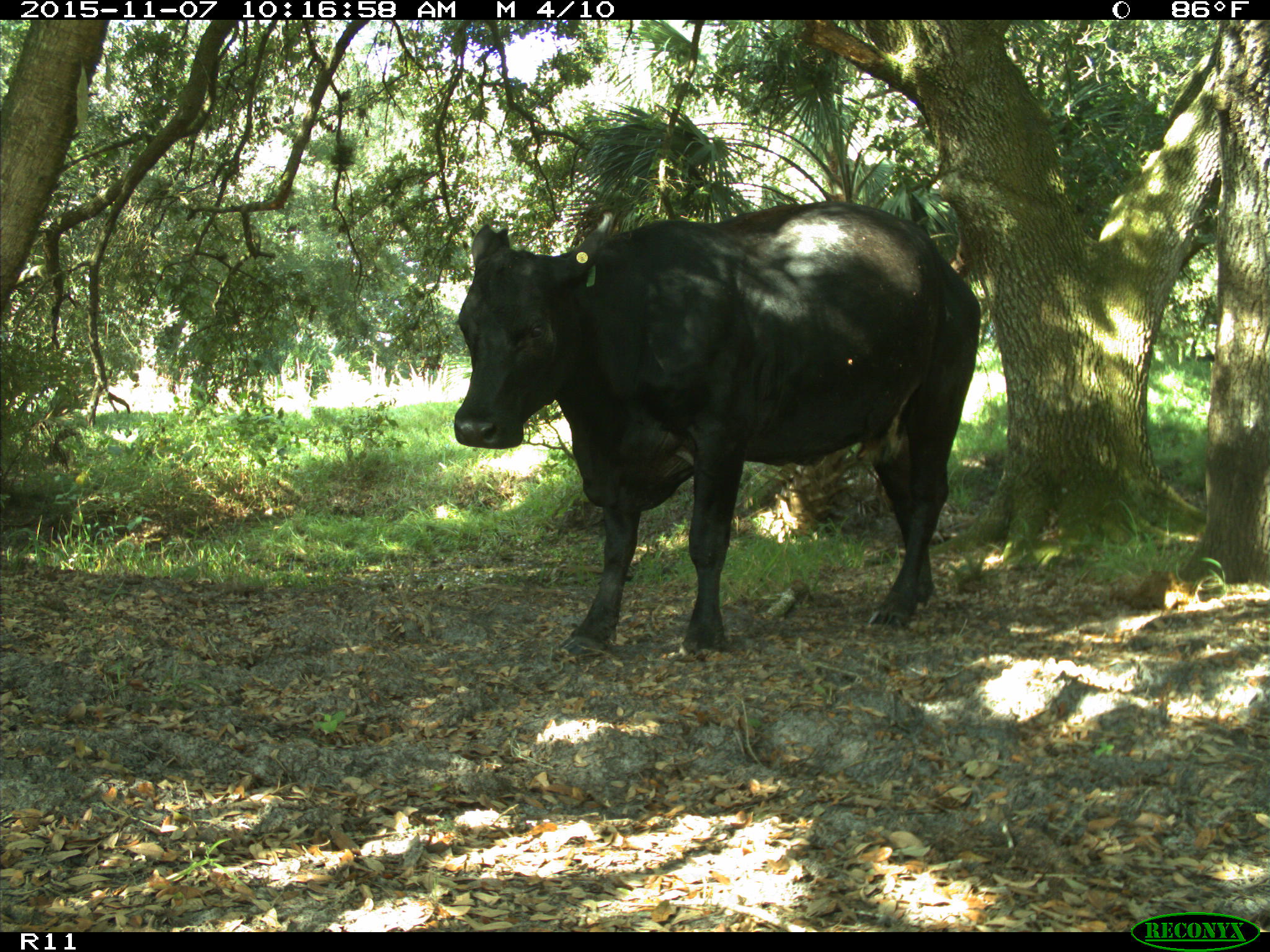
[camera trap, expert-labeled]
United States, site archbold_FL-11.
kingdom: Animalia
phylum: Chordata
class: Mammalia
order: Artiodactyla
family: Bovidae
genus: Bos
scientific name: Bos taurus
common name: domestic cow